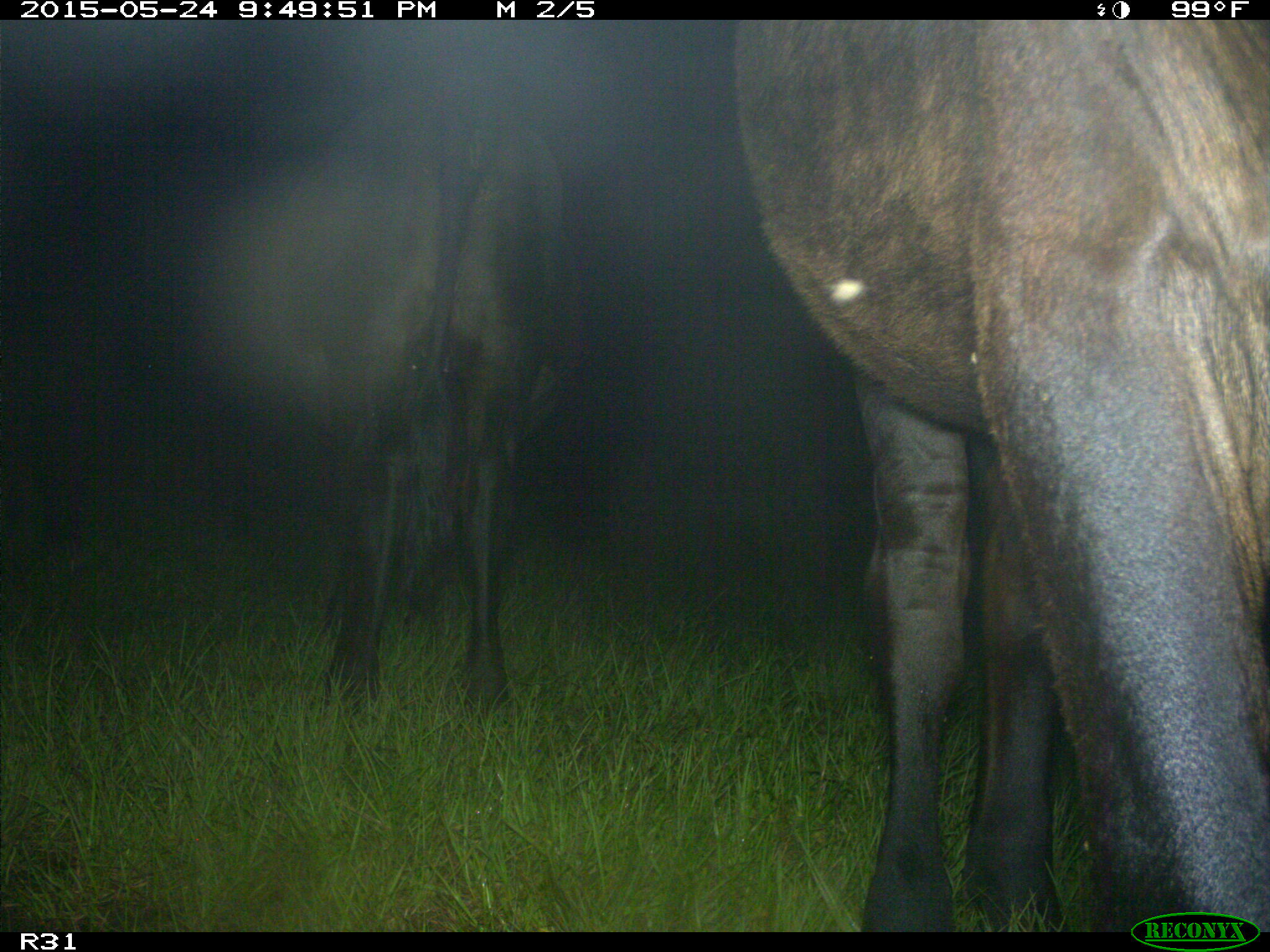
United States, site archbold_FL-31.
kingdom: Animalia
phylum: Chordata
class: Mammalia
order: Artiodactyla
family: Bovidae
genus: Bos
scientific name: Bos taurus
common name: domestic cow